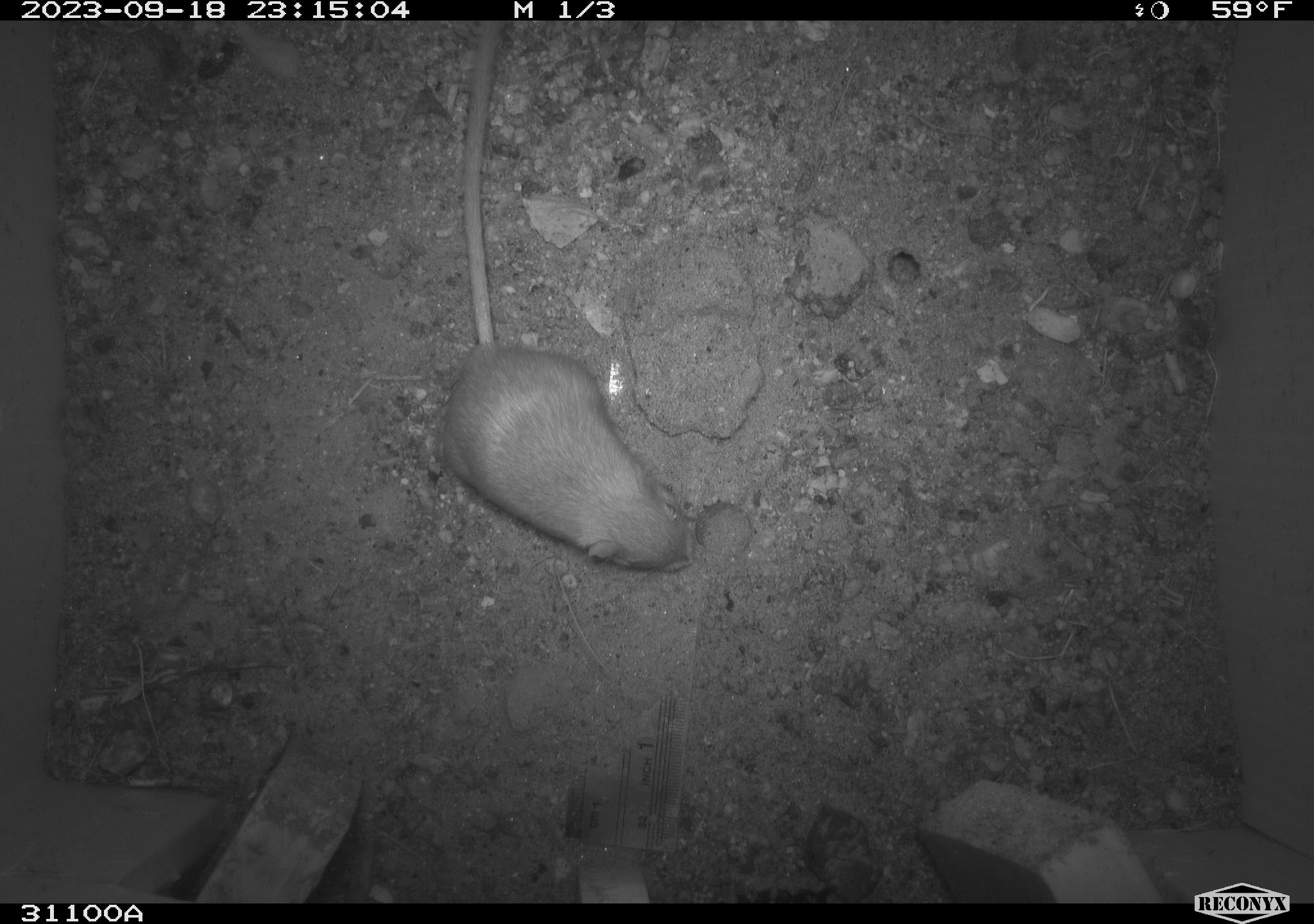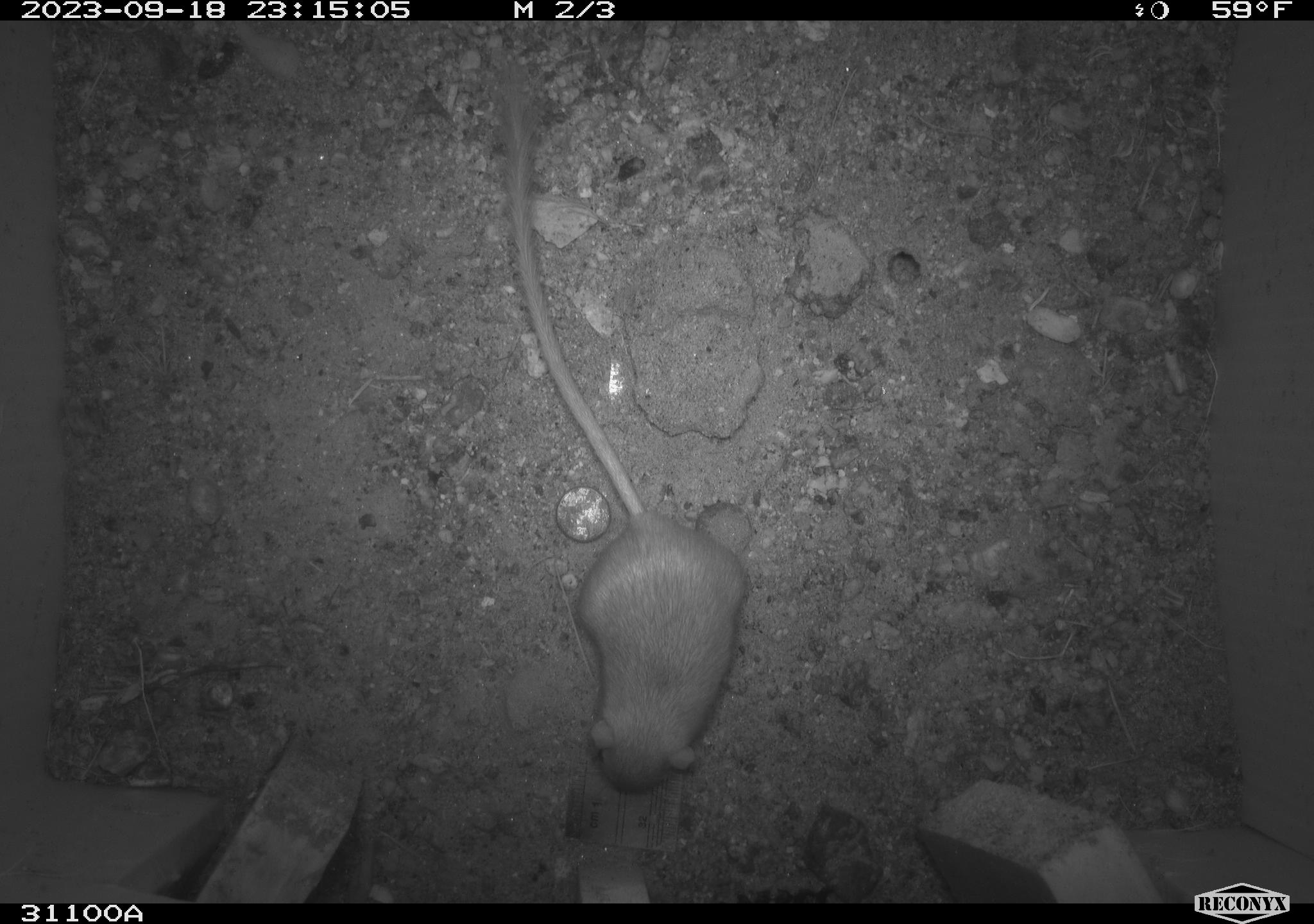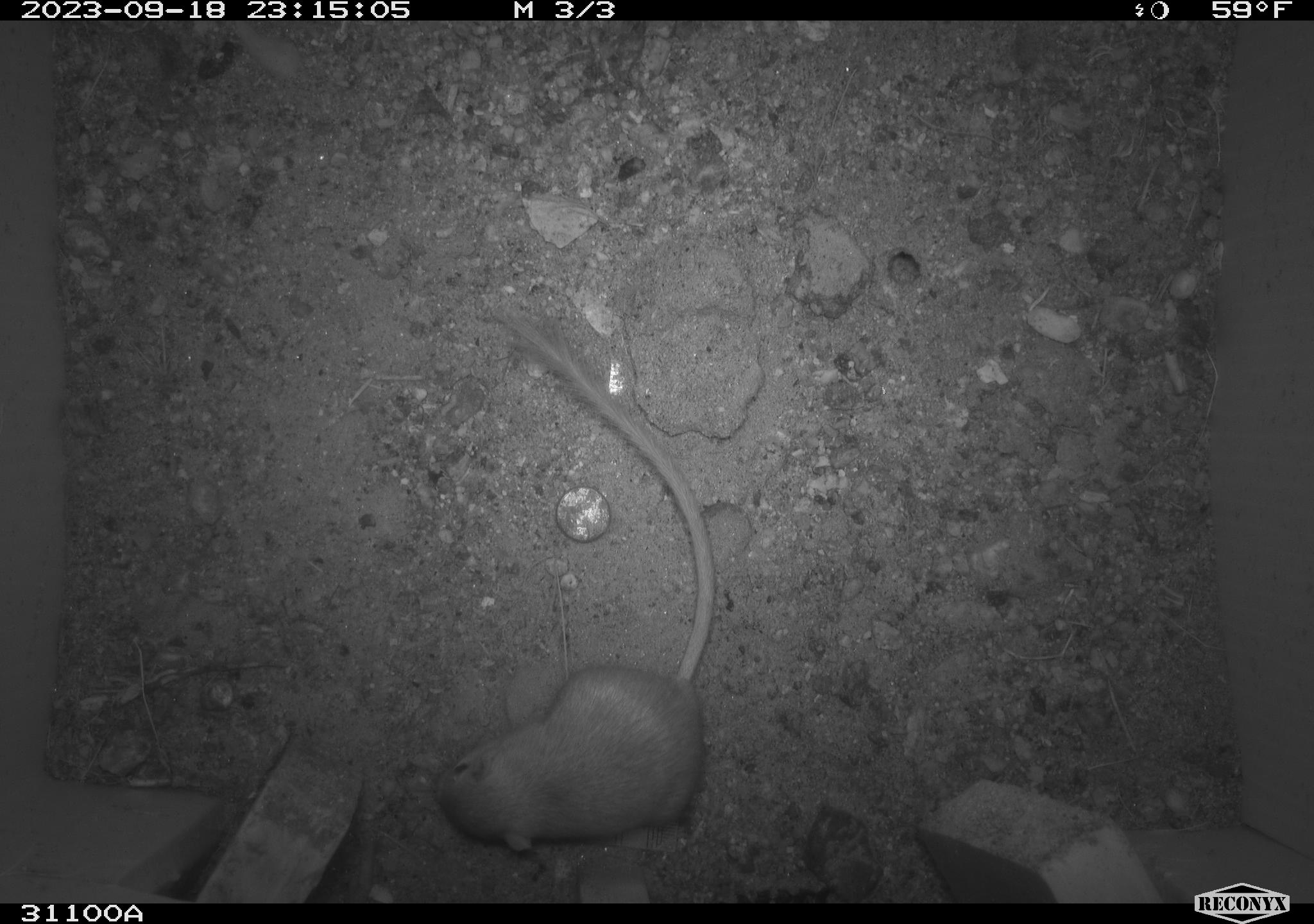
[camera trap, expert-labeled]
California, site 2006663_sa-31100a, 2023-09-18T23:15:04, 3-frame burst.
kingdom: Animalia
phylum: Chordata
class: Mammalia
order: Rodentia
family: Heteromyidae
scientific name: Heteromyidae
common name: kangaroo rats and pocket mice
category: heteromyidae family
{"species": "heteromyidae family (kangaroo rats and pocket mice) (Heteromyidae)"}